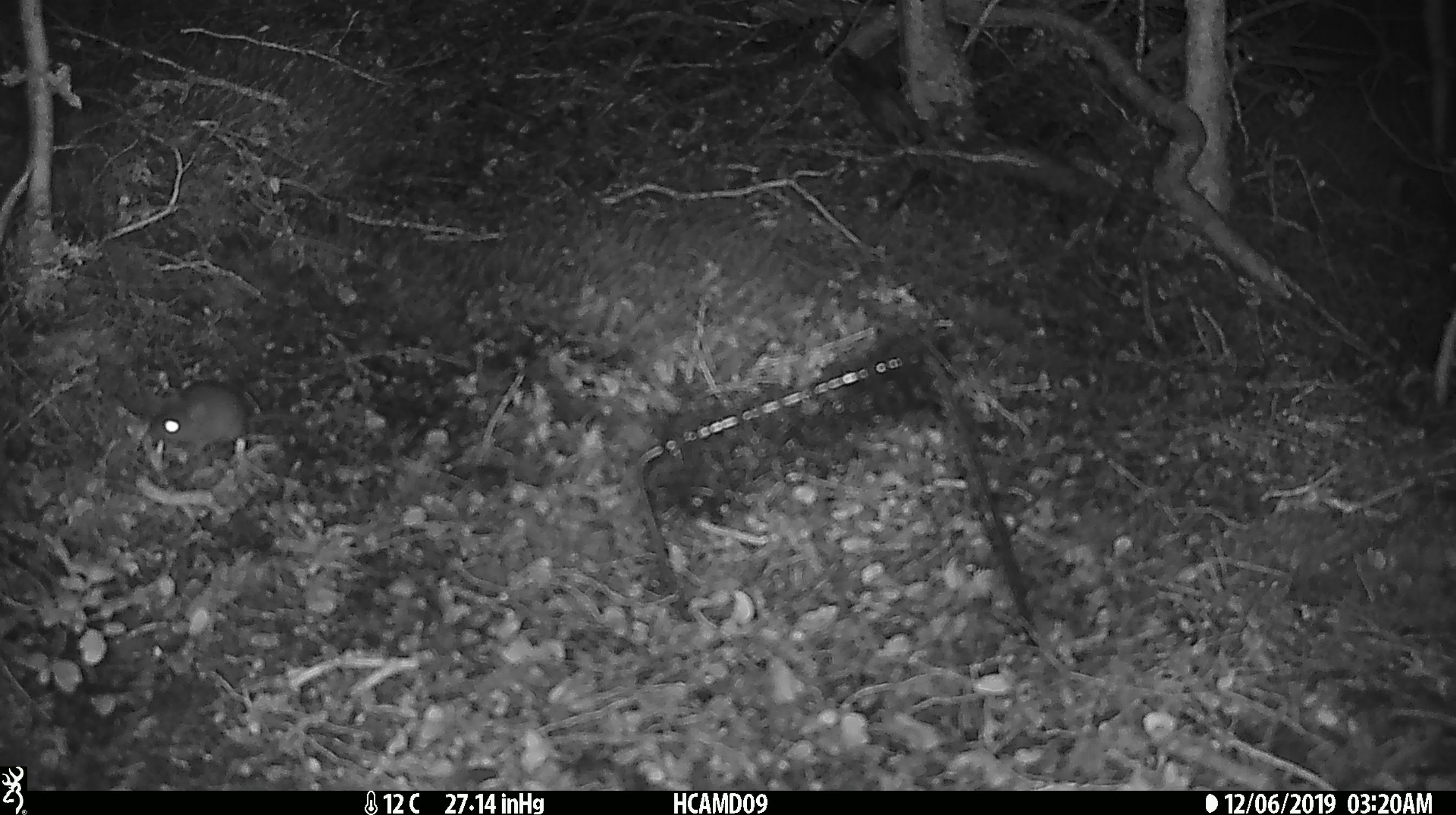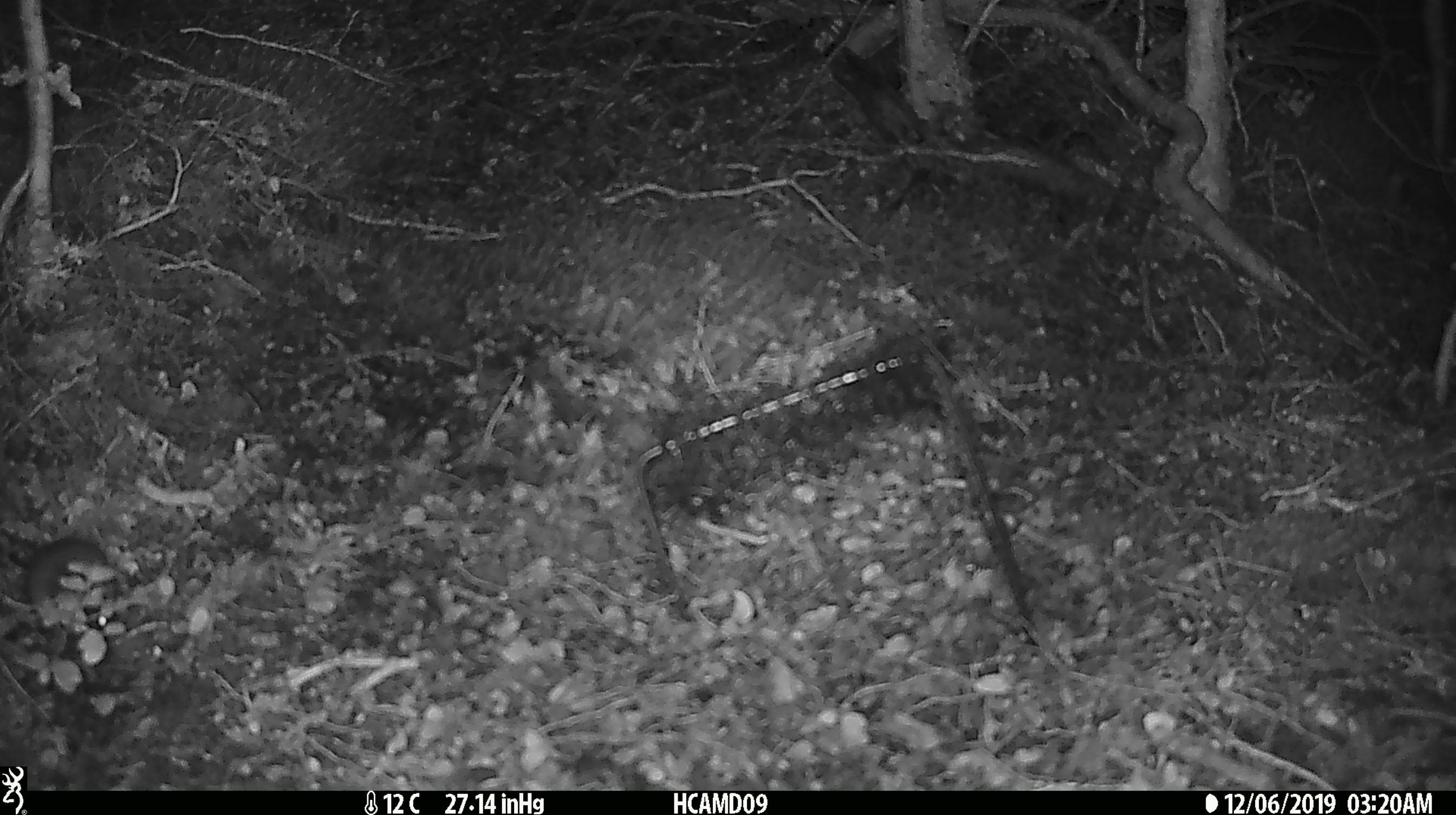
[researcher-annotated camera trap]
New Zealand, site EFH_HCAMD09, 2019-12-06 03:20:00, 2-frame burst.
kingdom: Animalia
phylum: Chordata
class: Mammalia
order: Rodentia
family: Muridae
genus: Mus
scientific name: Mus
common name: mouse